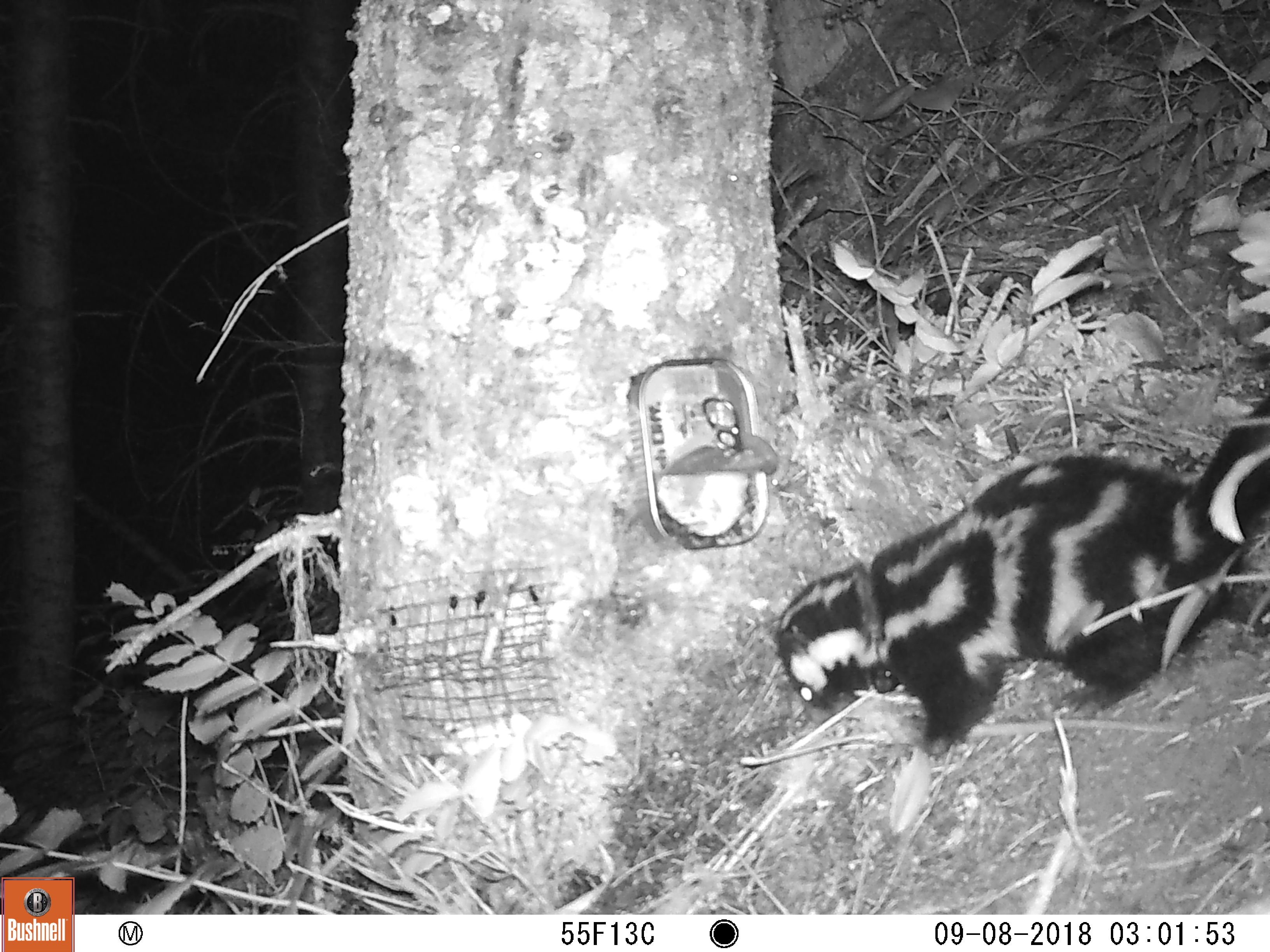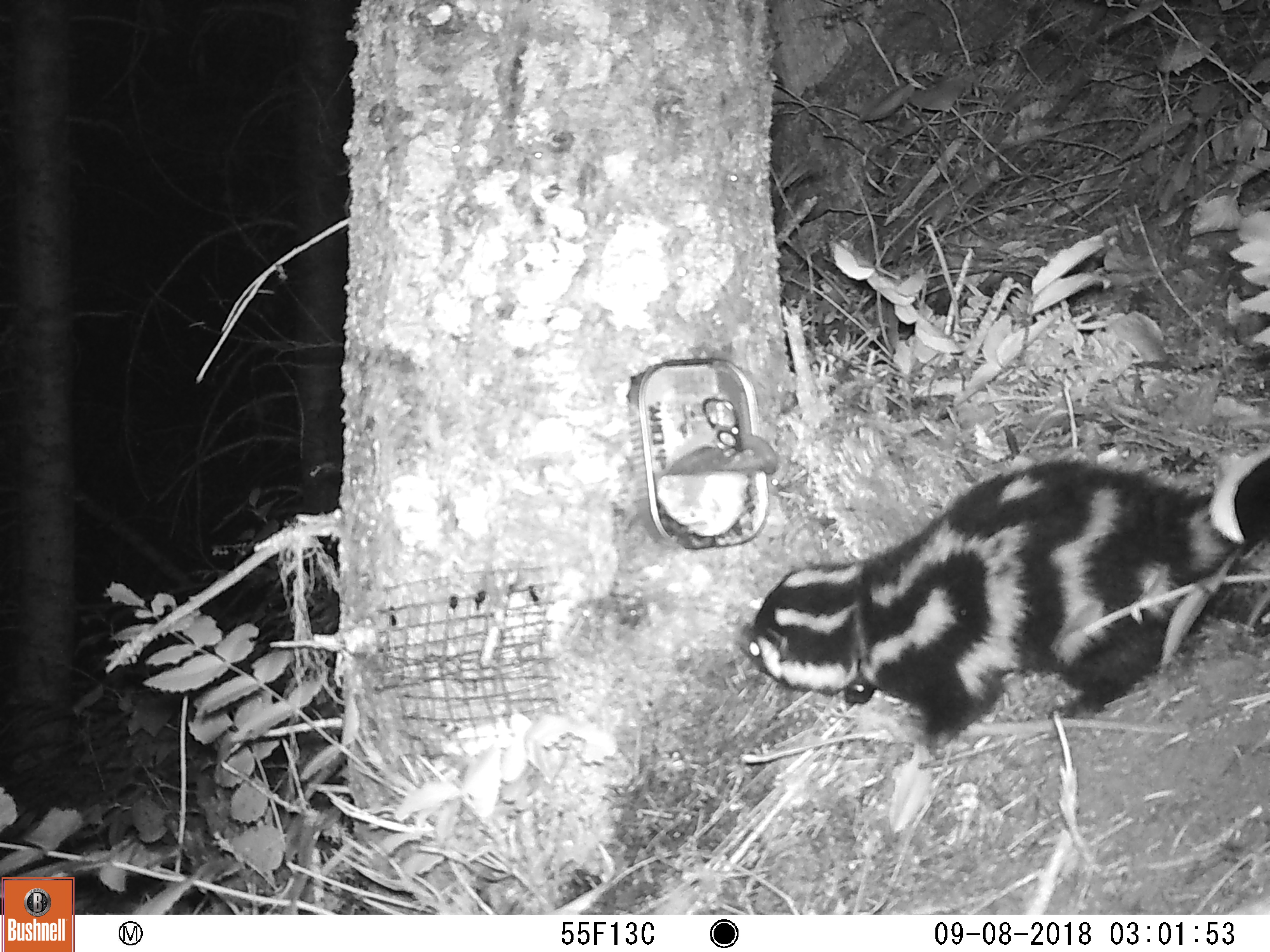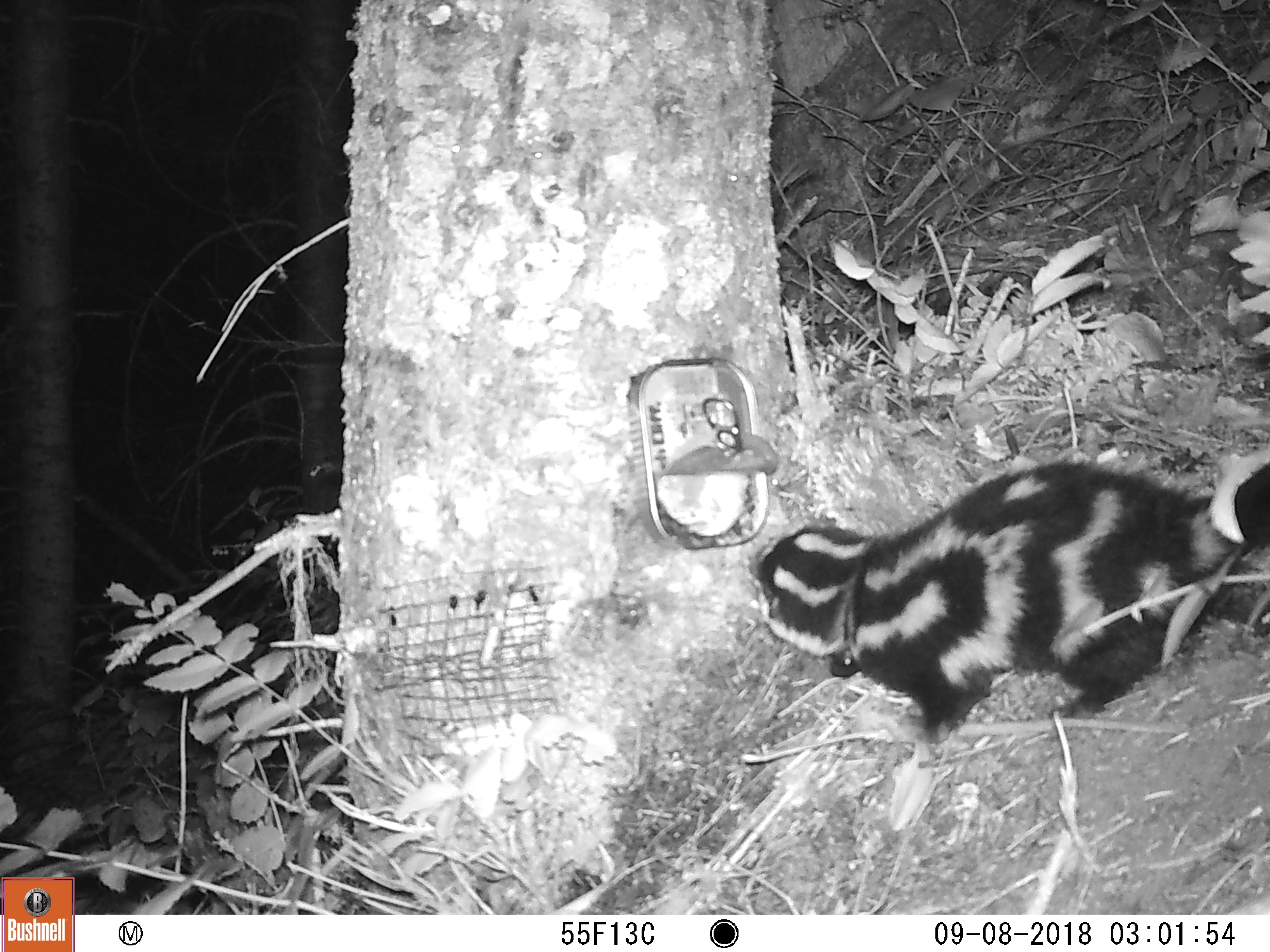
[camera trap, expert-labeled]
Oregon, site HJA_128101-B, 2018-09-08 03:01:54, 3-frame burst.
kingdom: Animalia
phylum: Chordata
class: Mammalia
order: Carnivora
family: Mephitidae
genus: Spilogale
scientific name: Spilogale gracilis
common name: western spotted skunk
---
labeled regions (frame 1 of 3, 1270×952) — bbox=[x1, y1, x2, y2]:
western spotted skunk: bbox=[775, 308, 1263, 776]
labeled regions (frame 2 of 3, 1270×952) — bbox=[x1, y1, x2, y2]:
western spotted skunk: bbox=[711, 393, 1263, 756]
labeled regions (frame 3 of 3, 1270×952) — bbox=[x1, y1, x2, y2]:
western spotted skunk: bbox=[701, 379, 1263, 759]